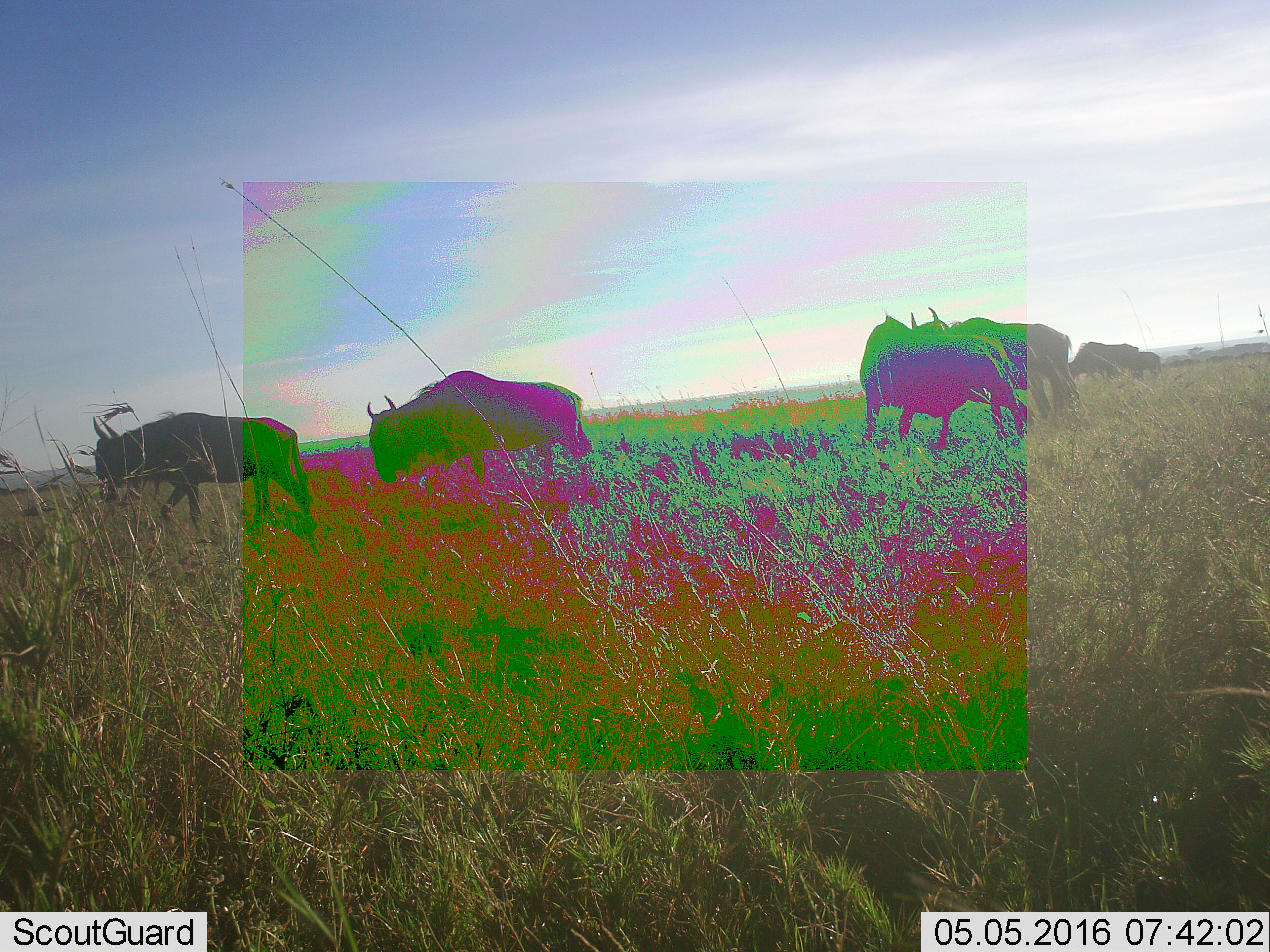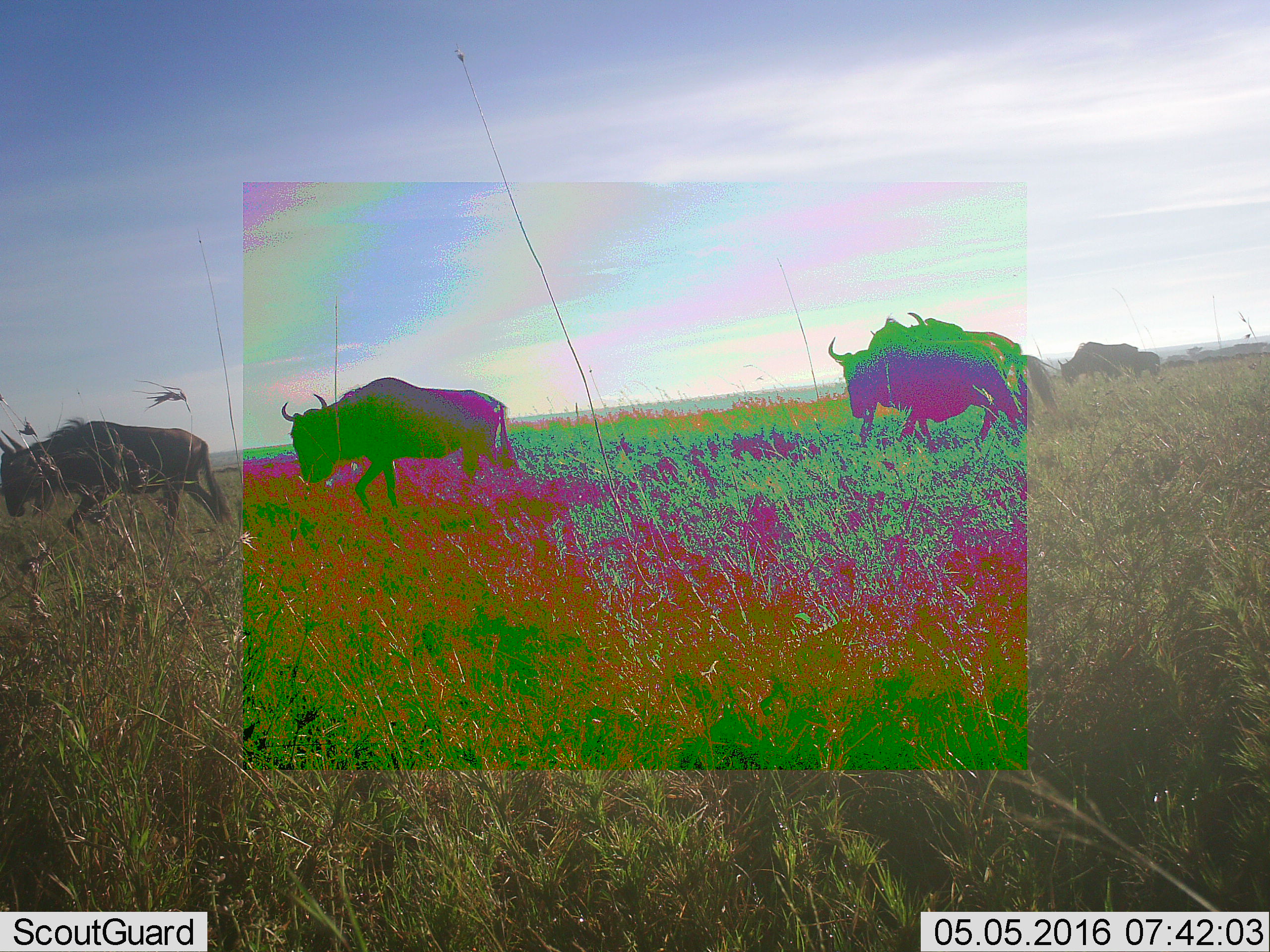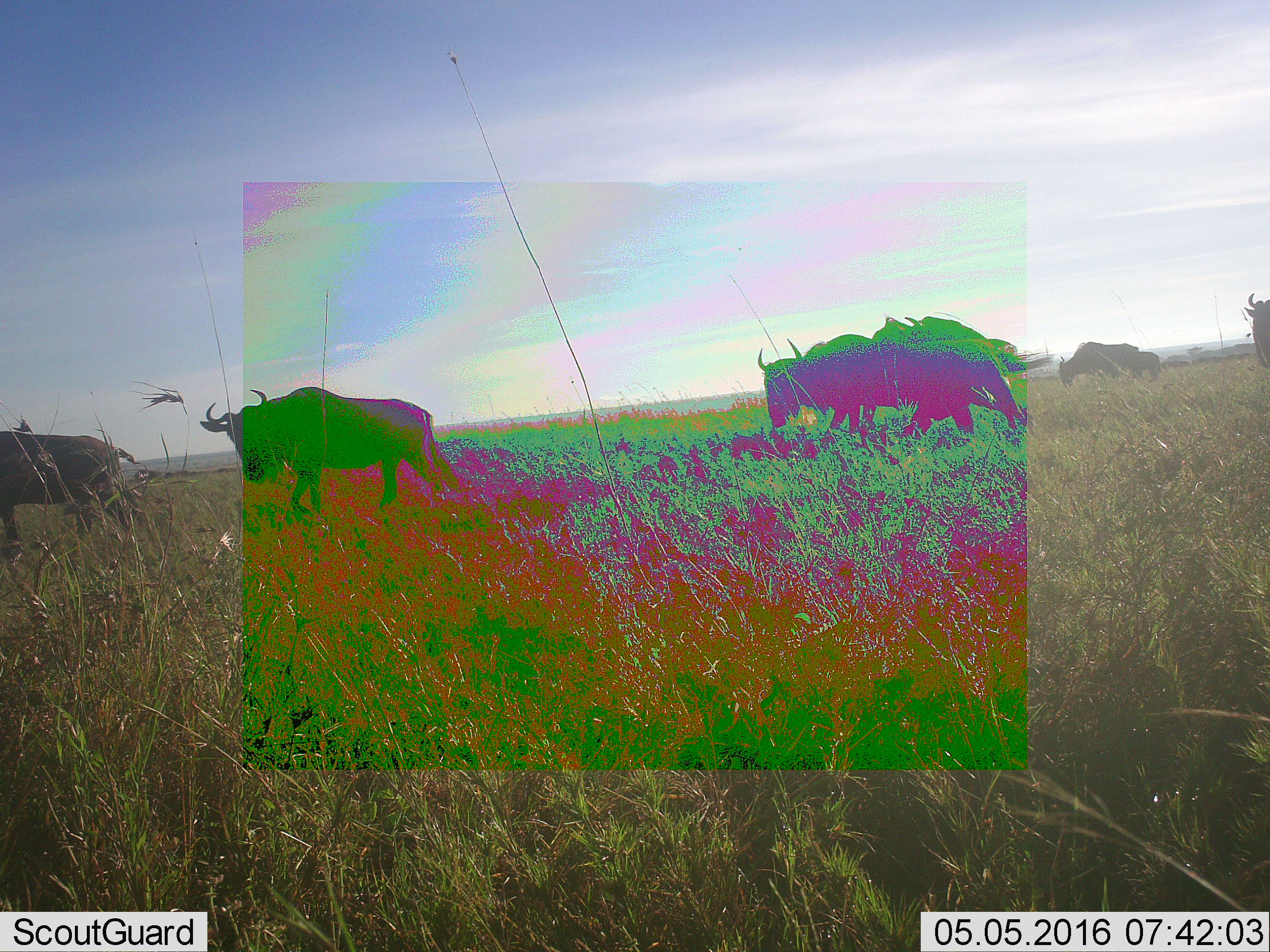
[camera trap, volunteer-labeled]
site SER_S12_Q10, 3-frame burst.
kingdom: Animalia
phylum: Chordata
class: Mammalia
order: Artiodactyla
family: Bovidae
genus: Connochaetes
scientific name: Connochaetes taurinus taurinus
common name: blue wildebeest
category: wildebeestblue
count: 11-50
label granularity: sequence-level